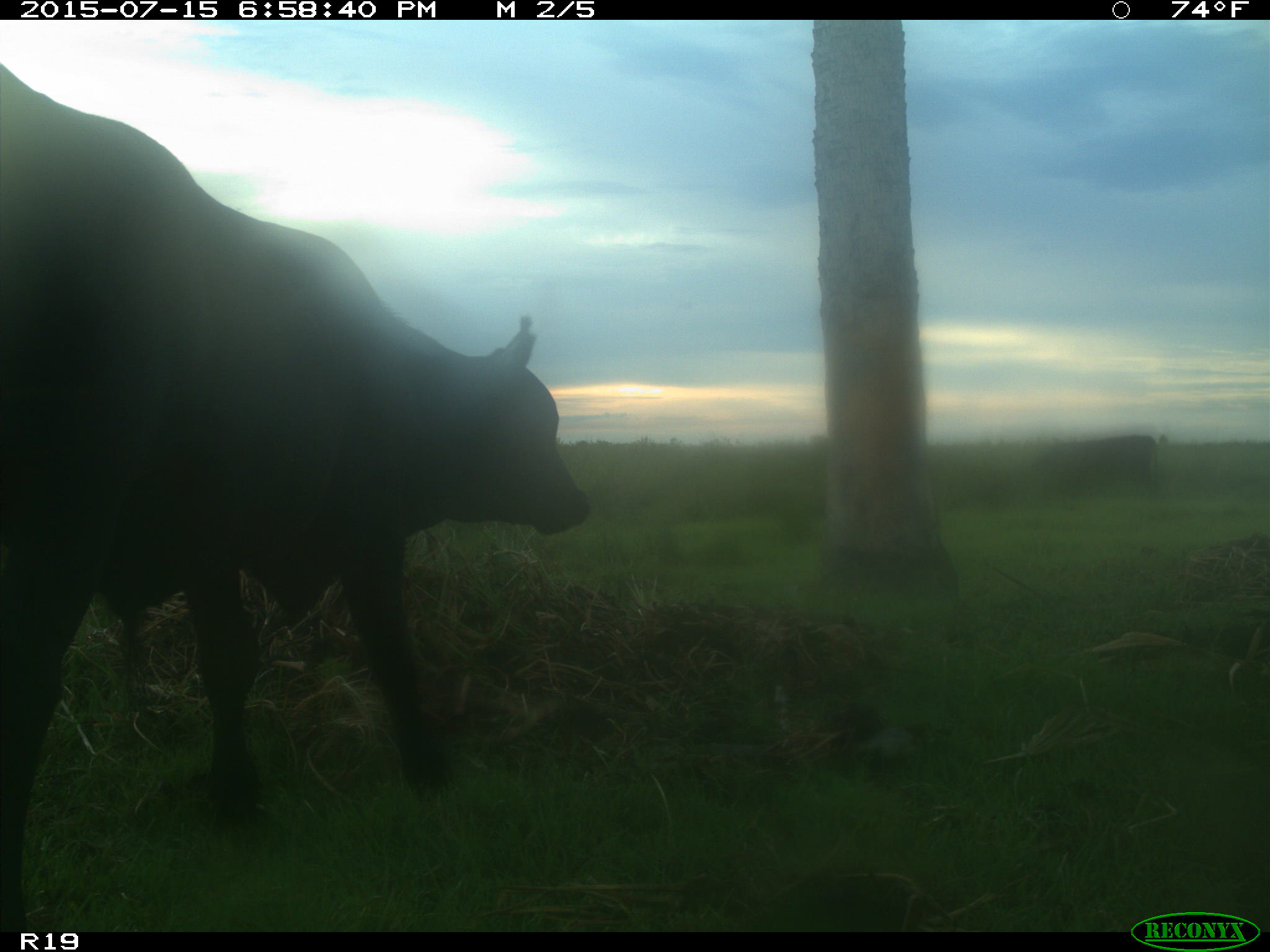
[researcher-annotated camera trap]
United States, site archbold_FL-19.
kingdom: Animalia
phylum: Chordata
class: Mammalia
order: Artiodactyla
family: Bovidae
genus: Bos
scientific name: Bos taurus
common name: domestic cow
Bos taurus (domestic cow).